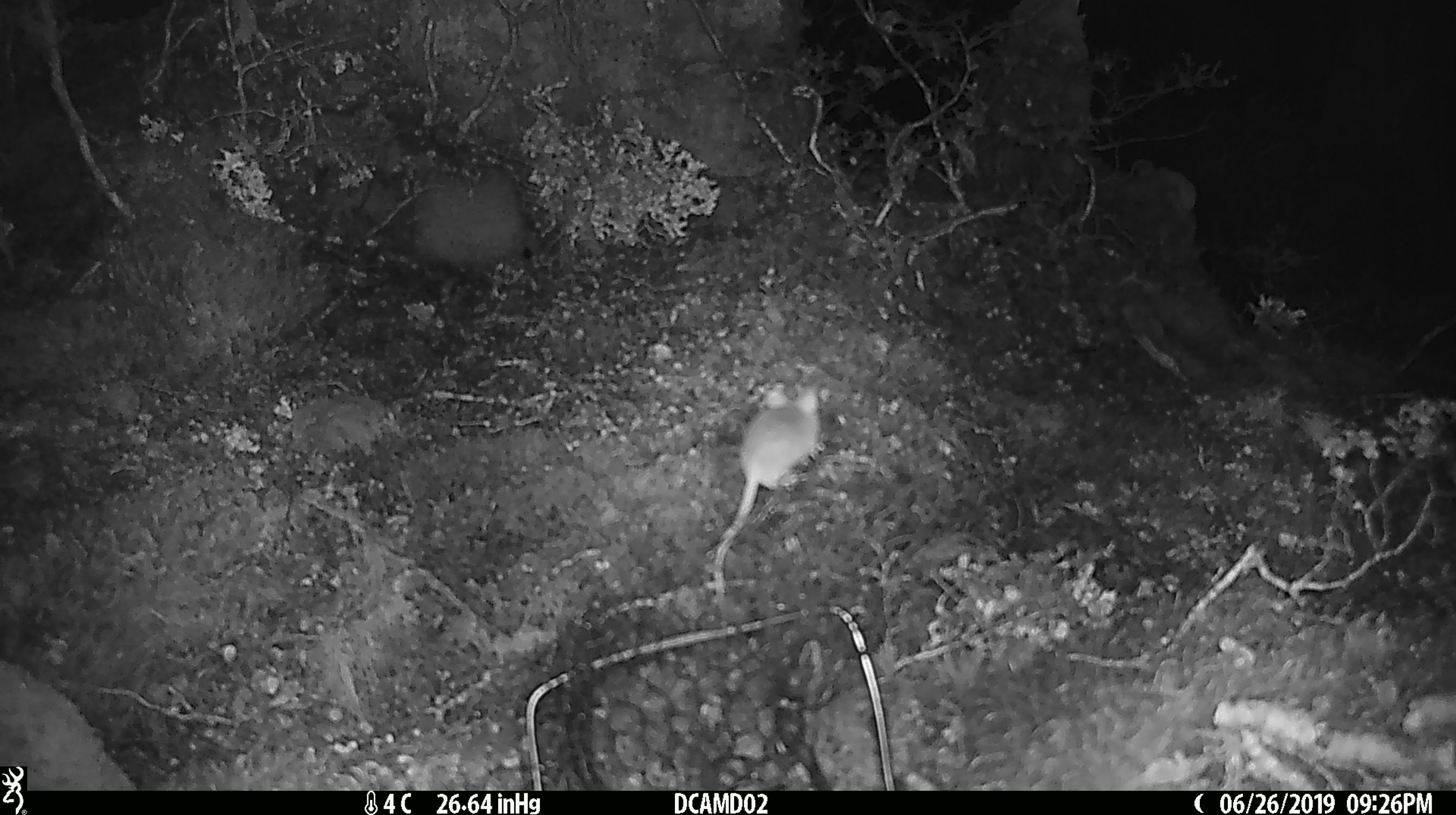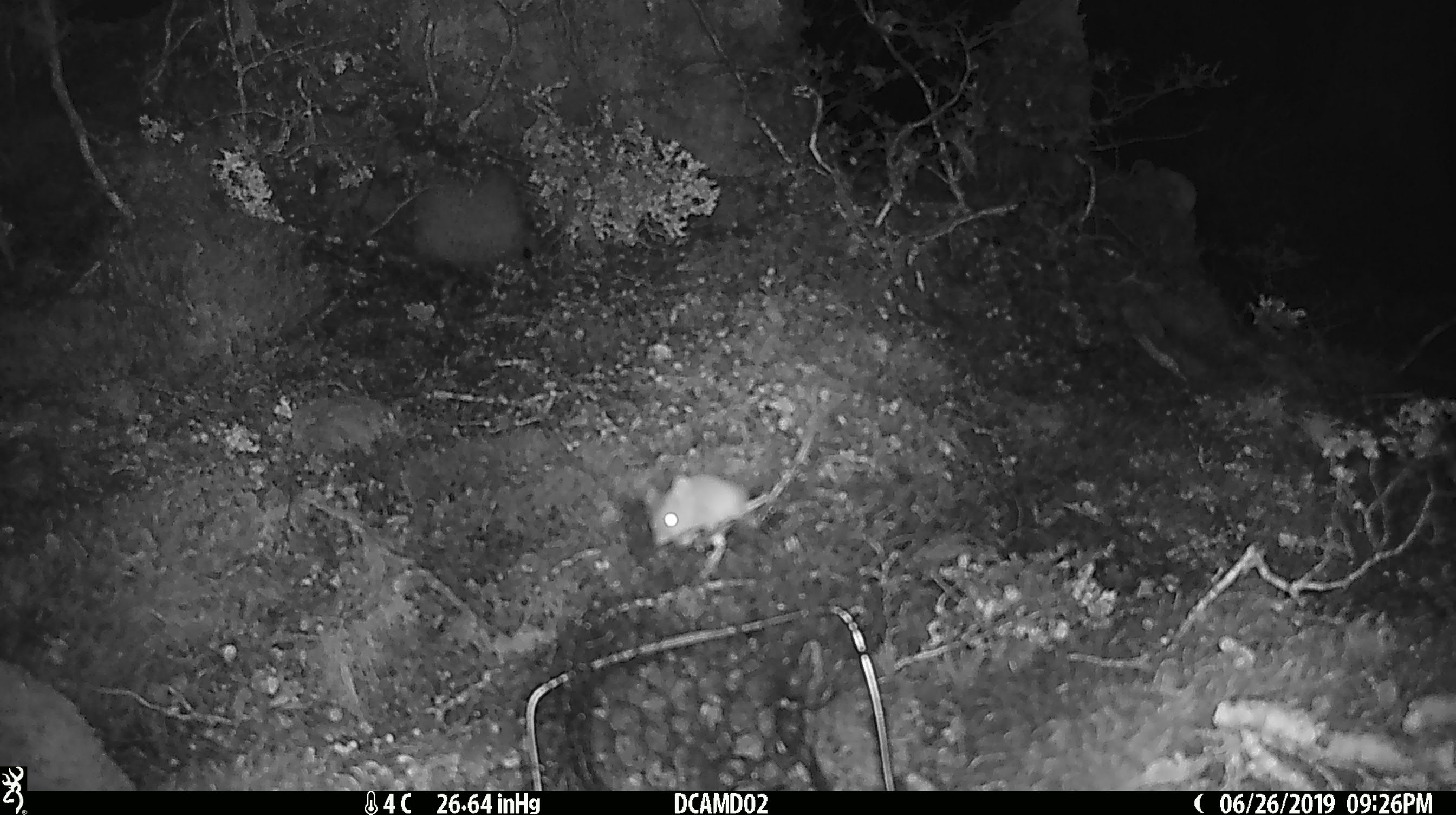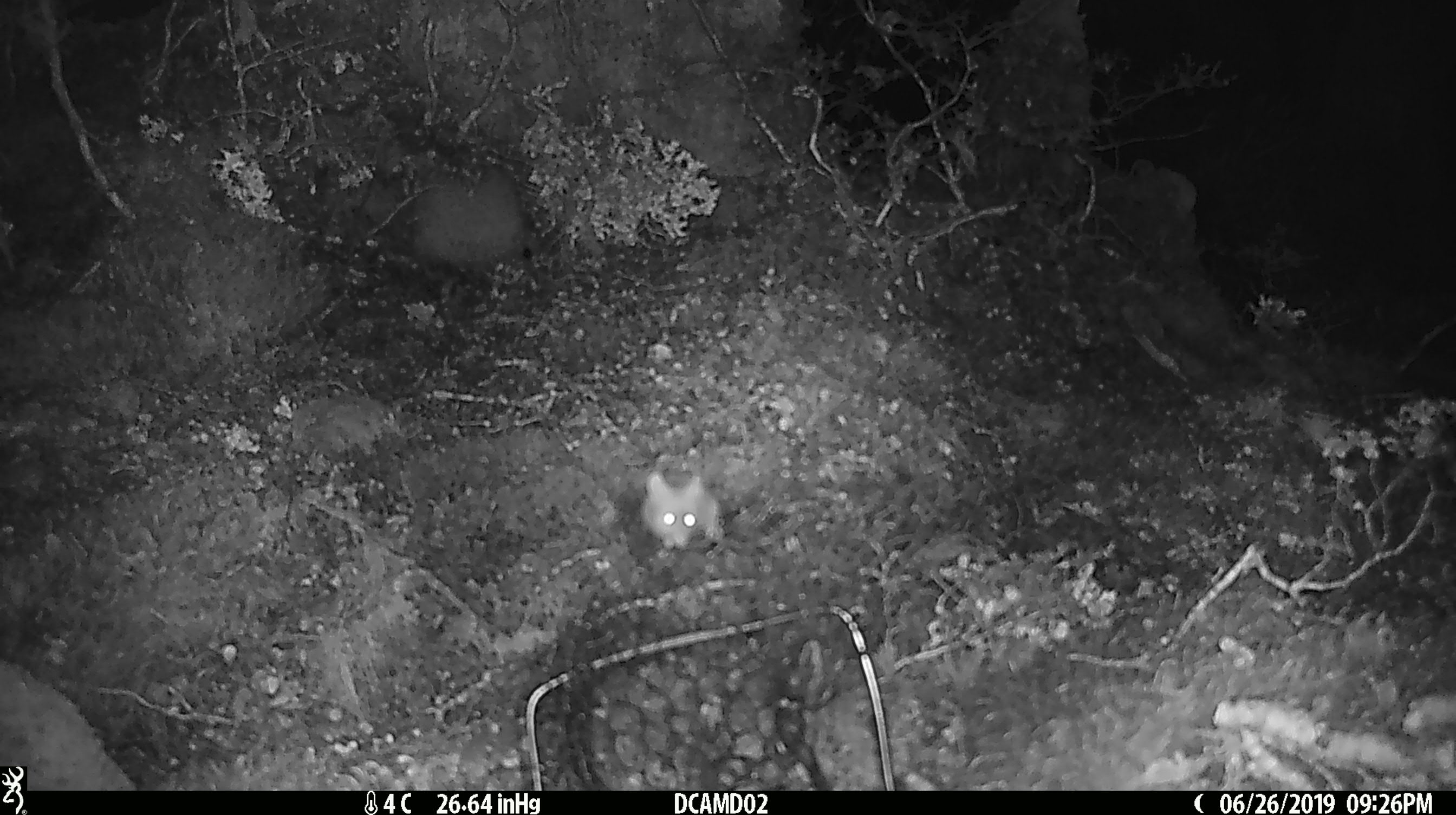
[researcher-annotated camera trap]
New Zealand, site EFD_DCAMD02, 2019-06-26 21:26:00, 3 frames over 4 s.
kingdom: Animalia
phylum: Chordata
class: Mammalia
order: Rodentia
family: Muridae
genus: Mus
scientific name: Mus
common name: mouse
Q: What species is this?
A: Mouse (Mus).